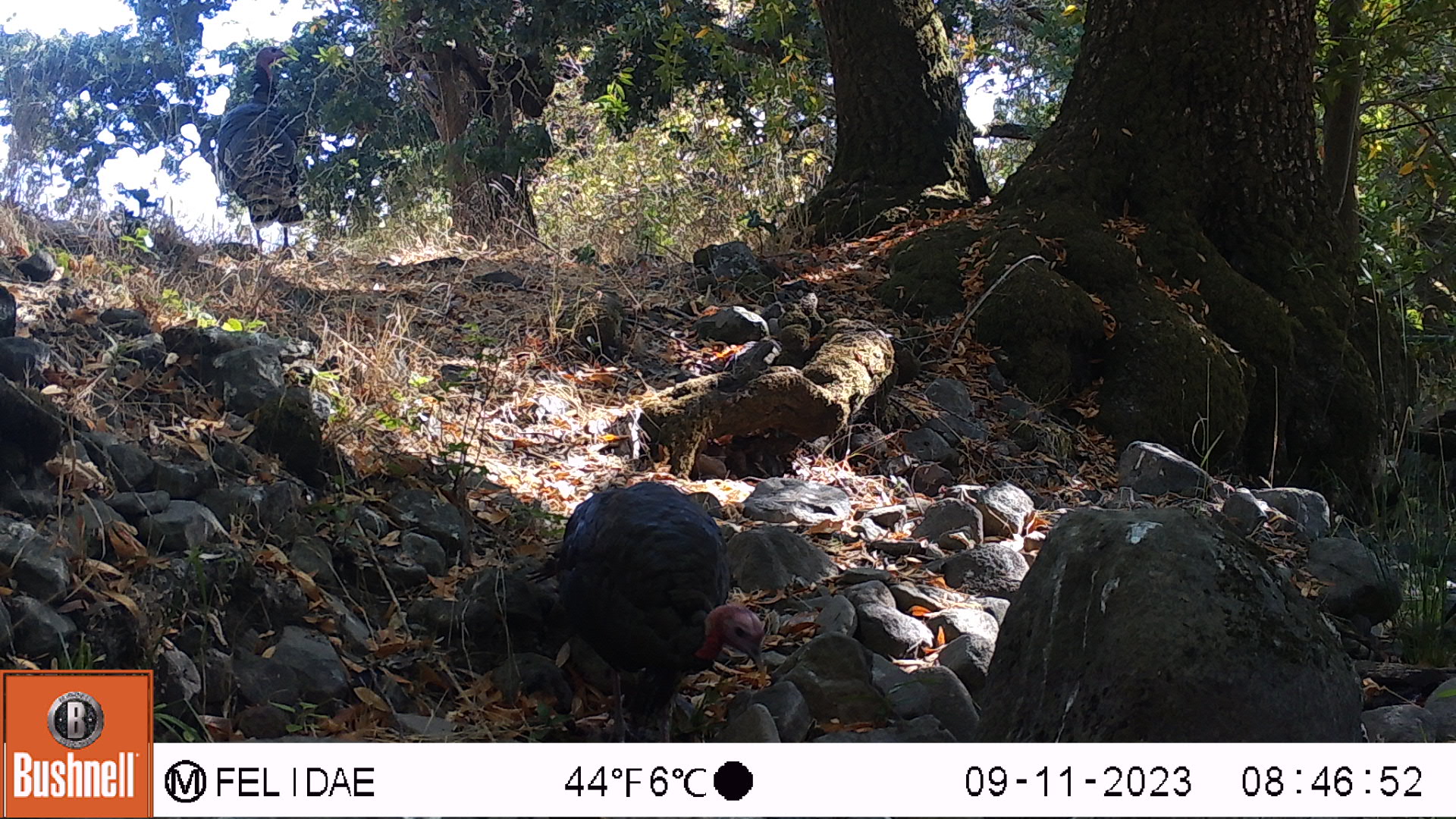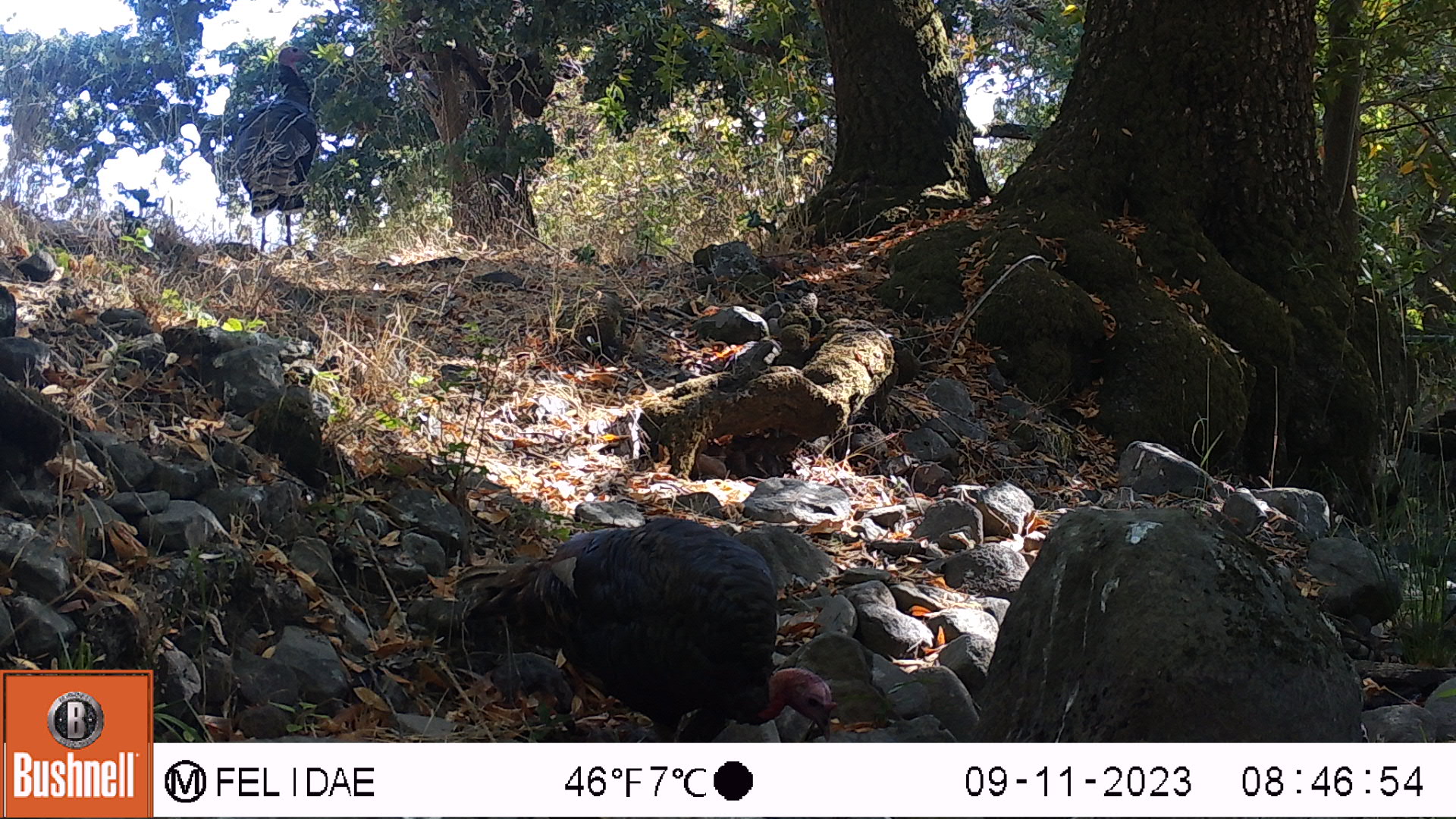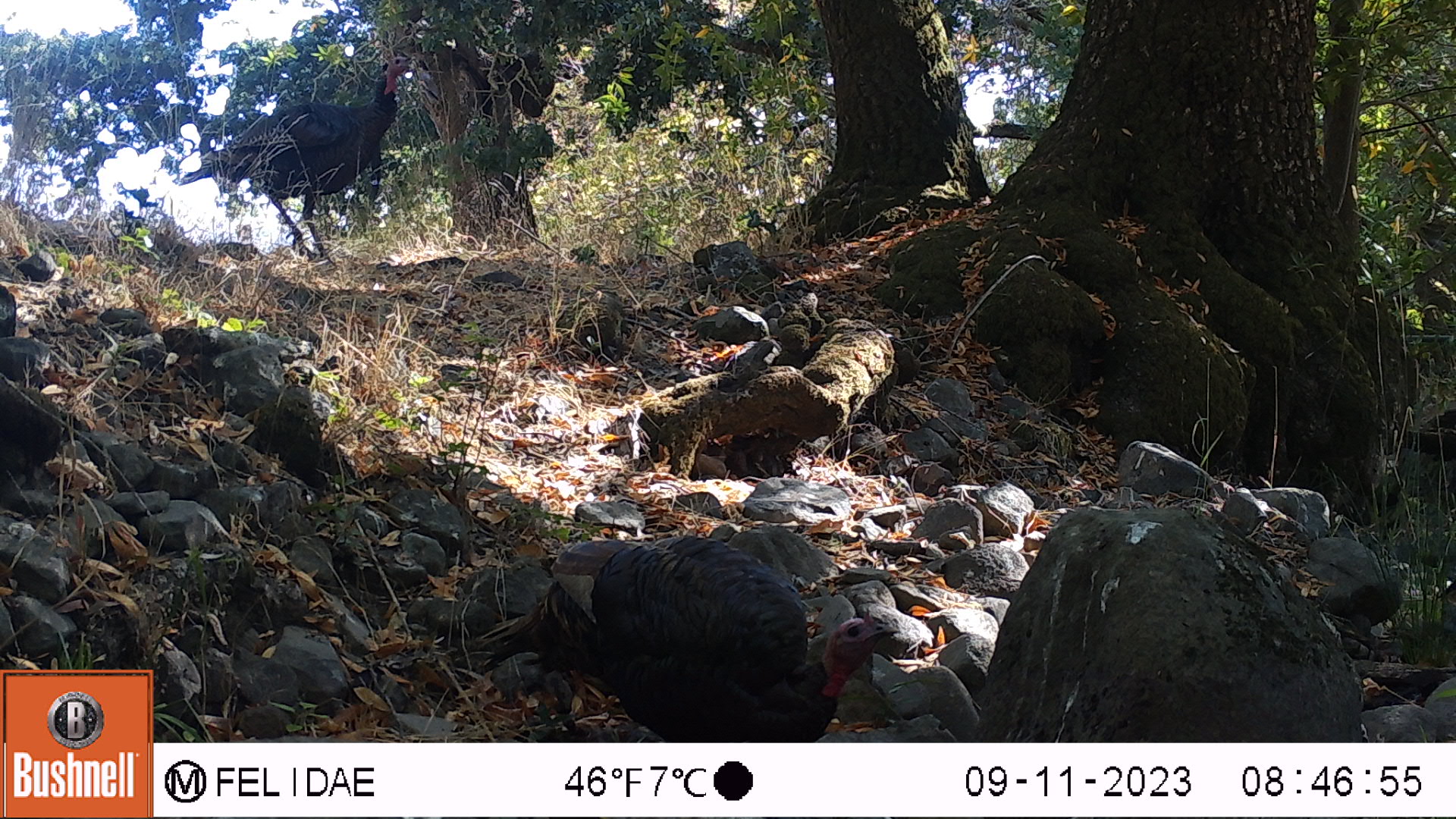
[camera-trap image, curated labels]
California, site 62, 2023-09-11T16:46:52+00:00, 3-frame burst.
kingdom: Animalia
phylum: Chordata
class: Aves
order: Galliformes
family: Phasianidae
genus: Meleagris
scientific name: Meleagris gallopavo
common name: turkey